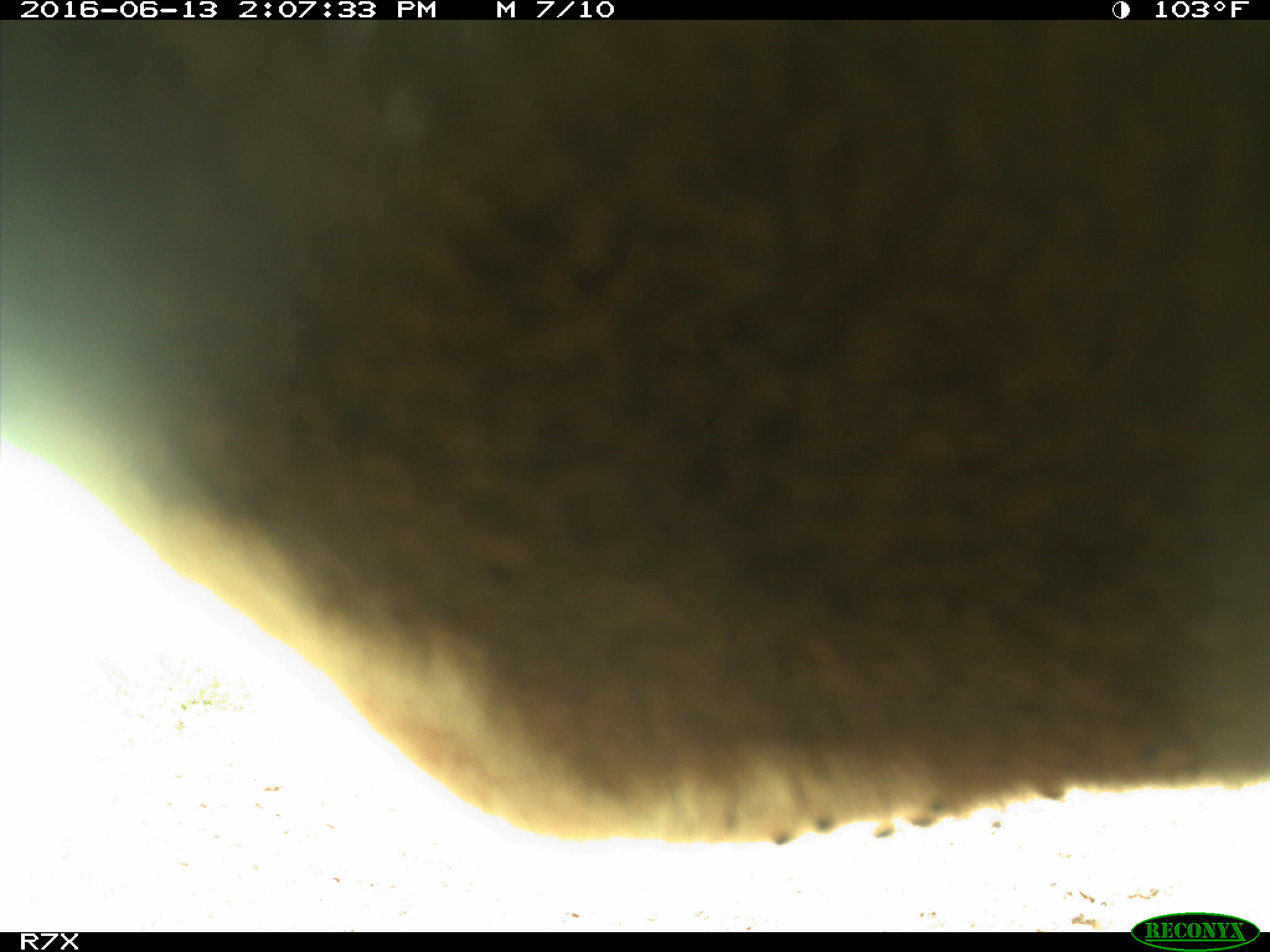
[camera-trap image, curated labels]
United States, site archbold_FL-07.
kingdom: Animalia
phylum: Chordata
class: Mammalia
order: Artiodactyla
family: Bovidae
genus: Bos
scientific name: Bos taurus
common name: domestic cow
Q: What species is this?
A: Bos taurus (domestic cow).